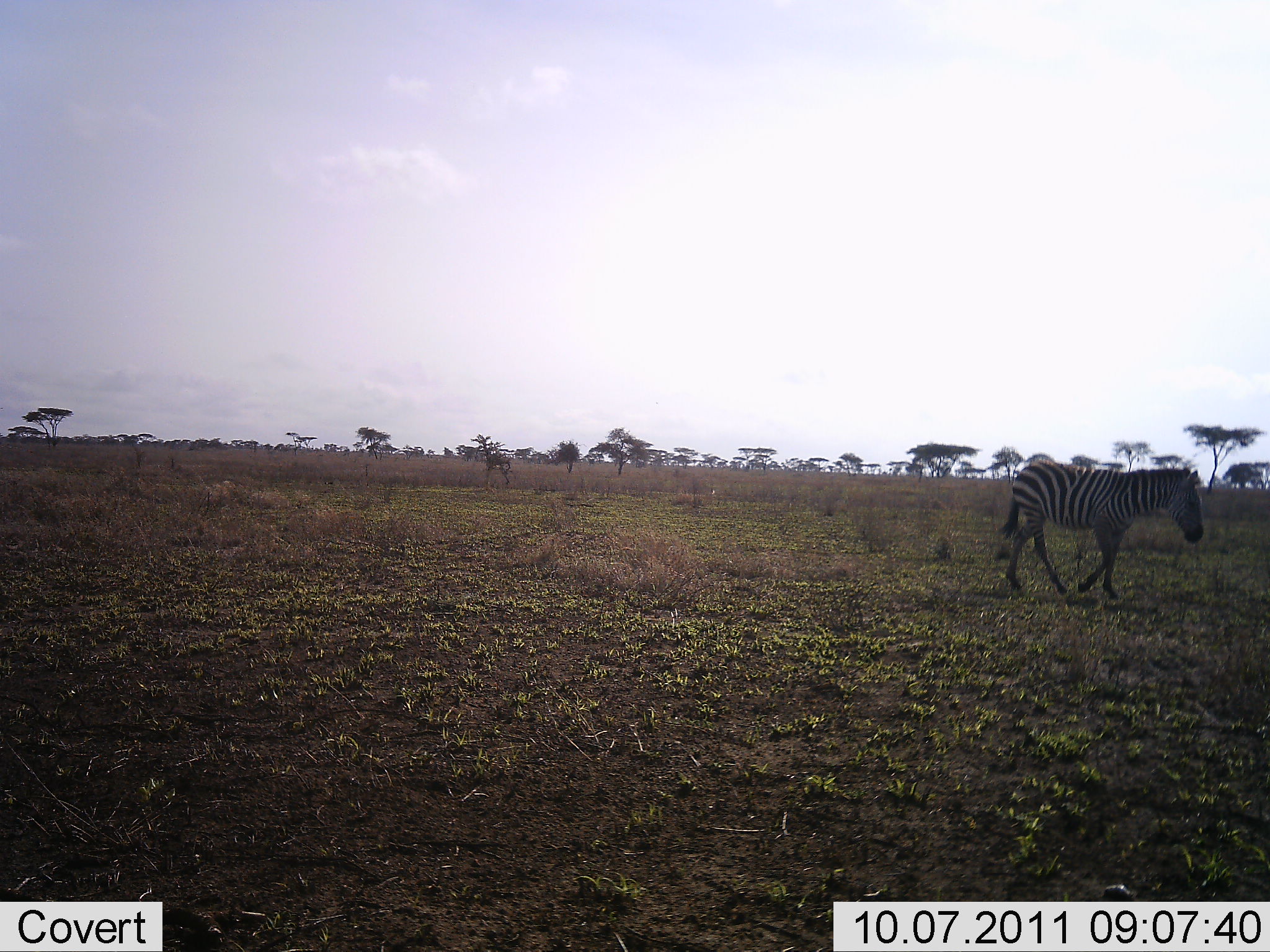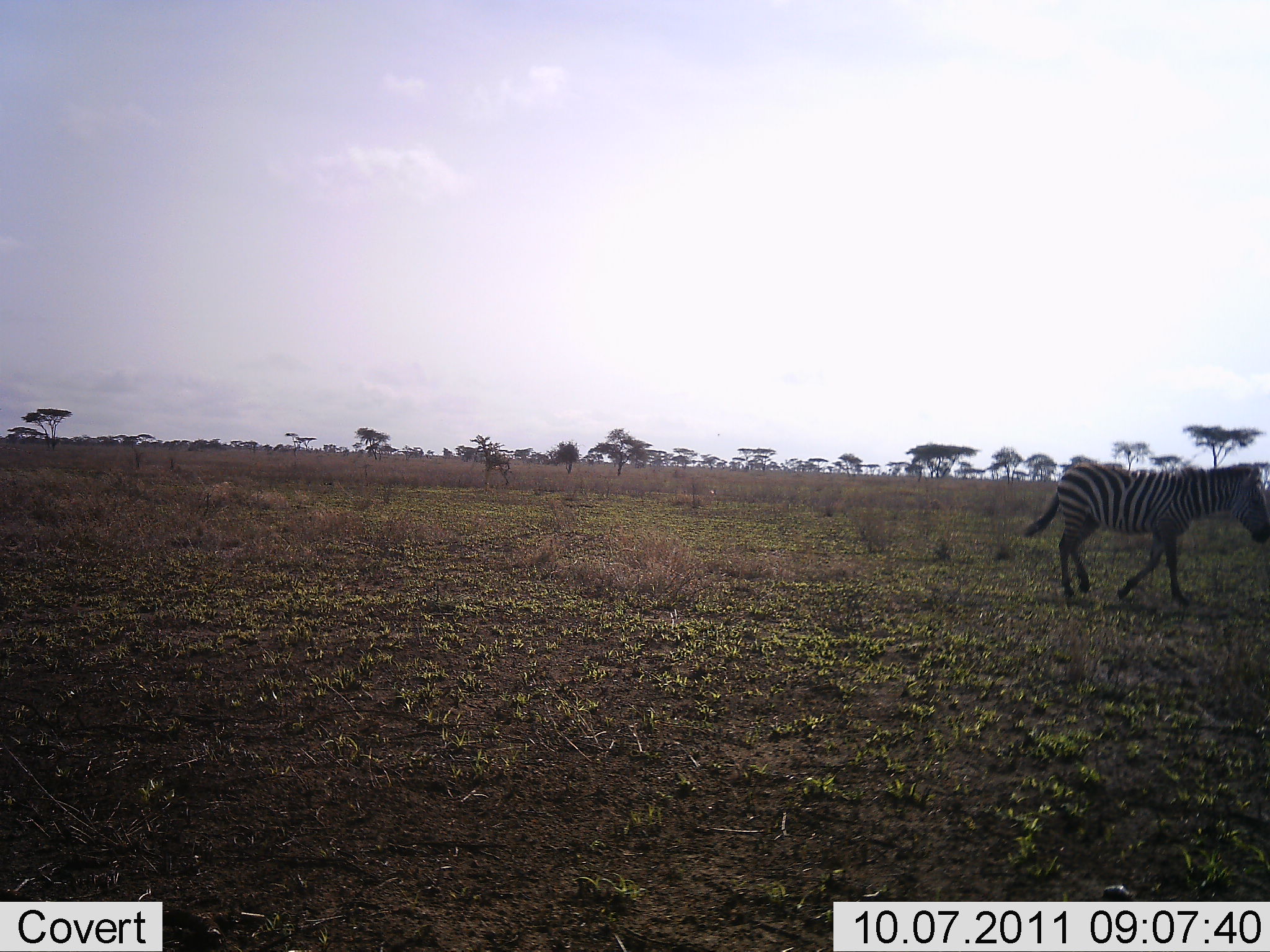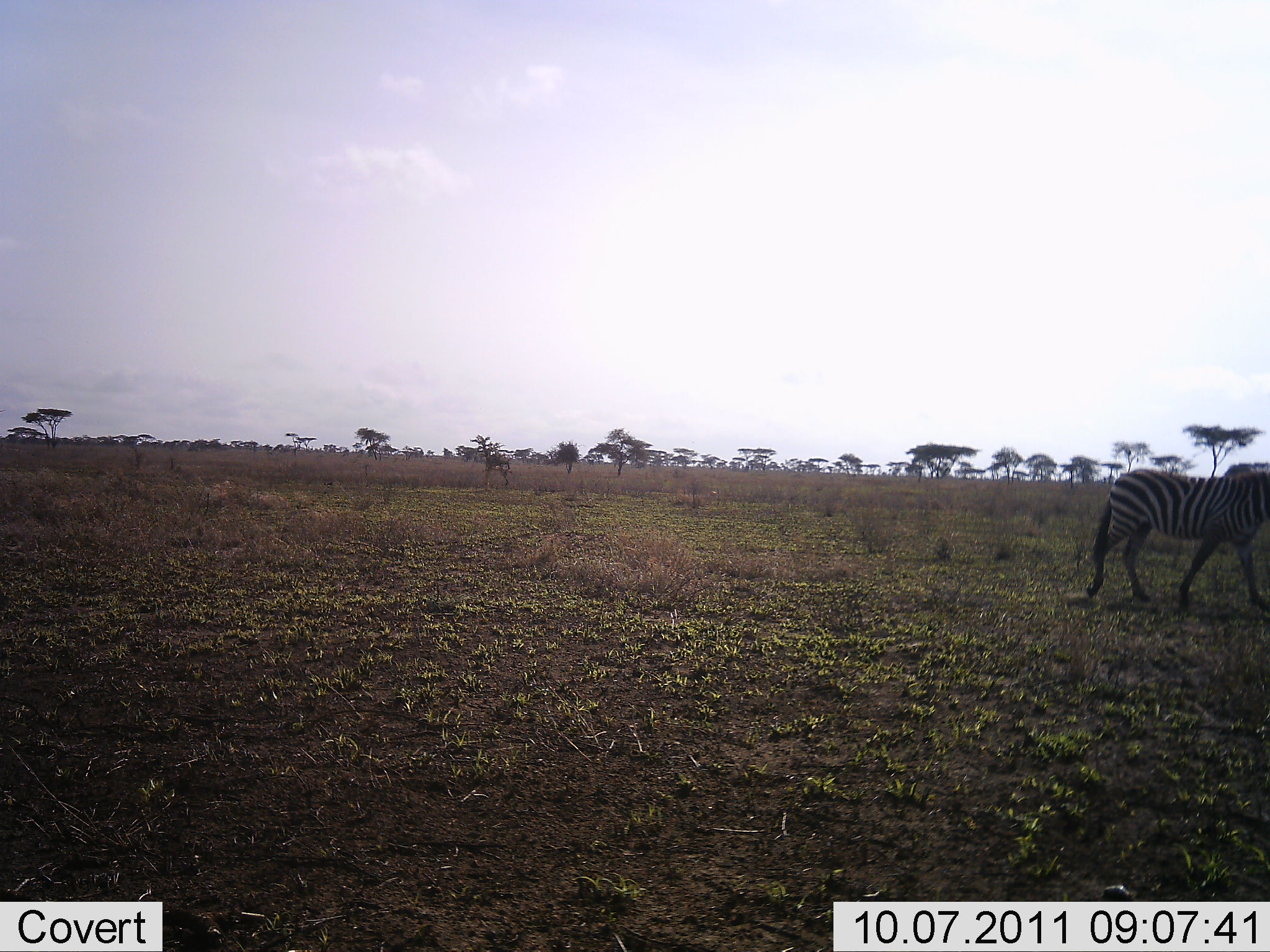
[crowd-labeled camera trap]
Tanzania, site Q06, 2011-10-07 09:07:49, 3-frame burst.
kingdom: Animalia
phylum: Chordata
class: Mammalia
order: Perissodactyla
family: Equidae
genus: Equus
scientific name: Equus quagga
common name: plains zebra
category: zebra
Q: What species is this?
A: Zebra (plains zebra) (Equus quagga).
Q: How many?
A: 1.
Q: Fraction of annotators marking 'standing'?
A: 0%.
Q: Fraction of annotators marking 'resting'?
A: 0%.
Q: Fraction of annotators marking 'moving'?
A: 100%.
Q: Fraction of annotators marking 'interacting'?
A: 0%.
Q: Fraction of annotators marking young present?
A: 0%.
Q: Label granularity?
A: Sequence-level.